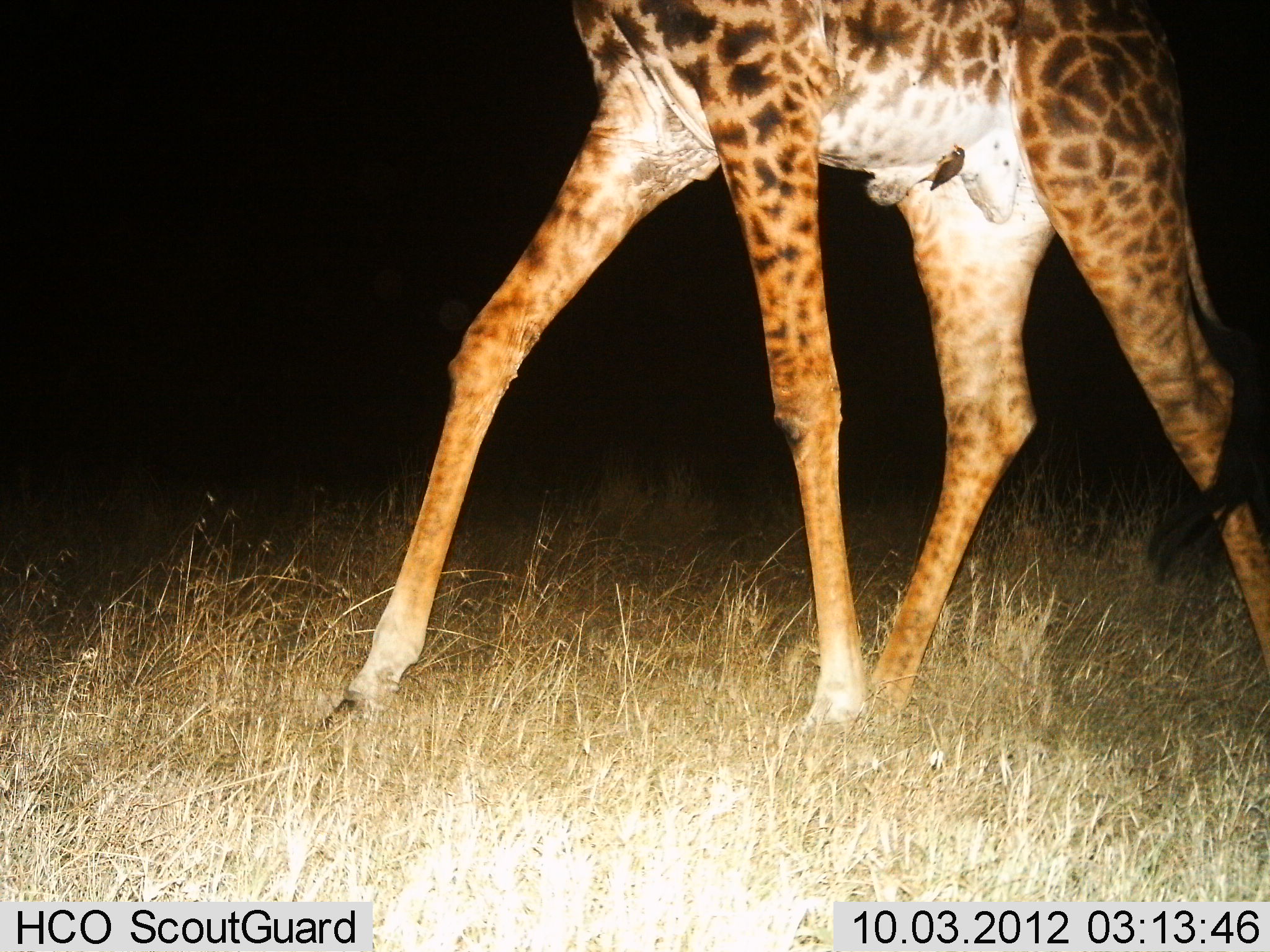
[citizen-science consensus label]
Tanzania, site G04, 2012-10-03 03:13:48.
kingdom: Animalia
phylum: Chordata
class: Mammalia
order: Artiodactyla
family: Giraffidae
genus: Giraffa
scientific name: Giraffa camelopardalis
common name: giraffe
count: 1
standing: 11%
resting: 0%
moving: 89%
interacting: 5%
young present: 0%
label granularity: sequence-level